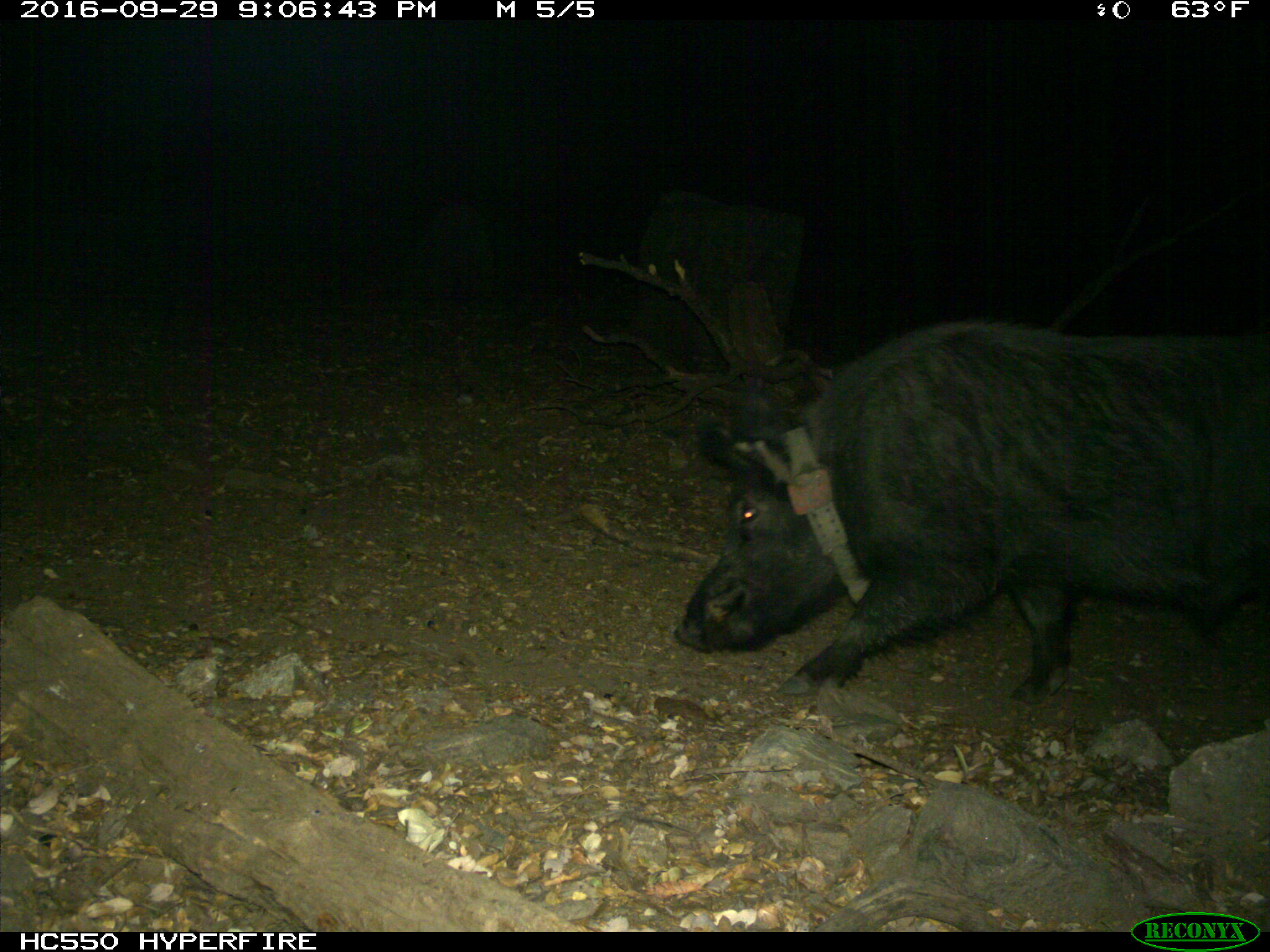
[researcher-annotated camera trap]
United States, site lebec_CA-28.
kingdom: Animalia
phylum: Chordata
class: Mammalia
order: Artiodactyla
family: Suidae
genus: Sus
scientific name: Sus scrofa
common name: wild boar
Sus scrofa (wild boar).